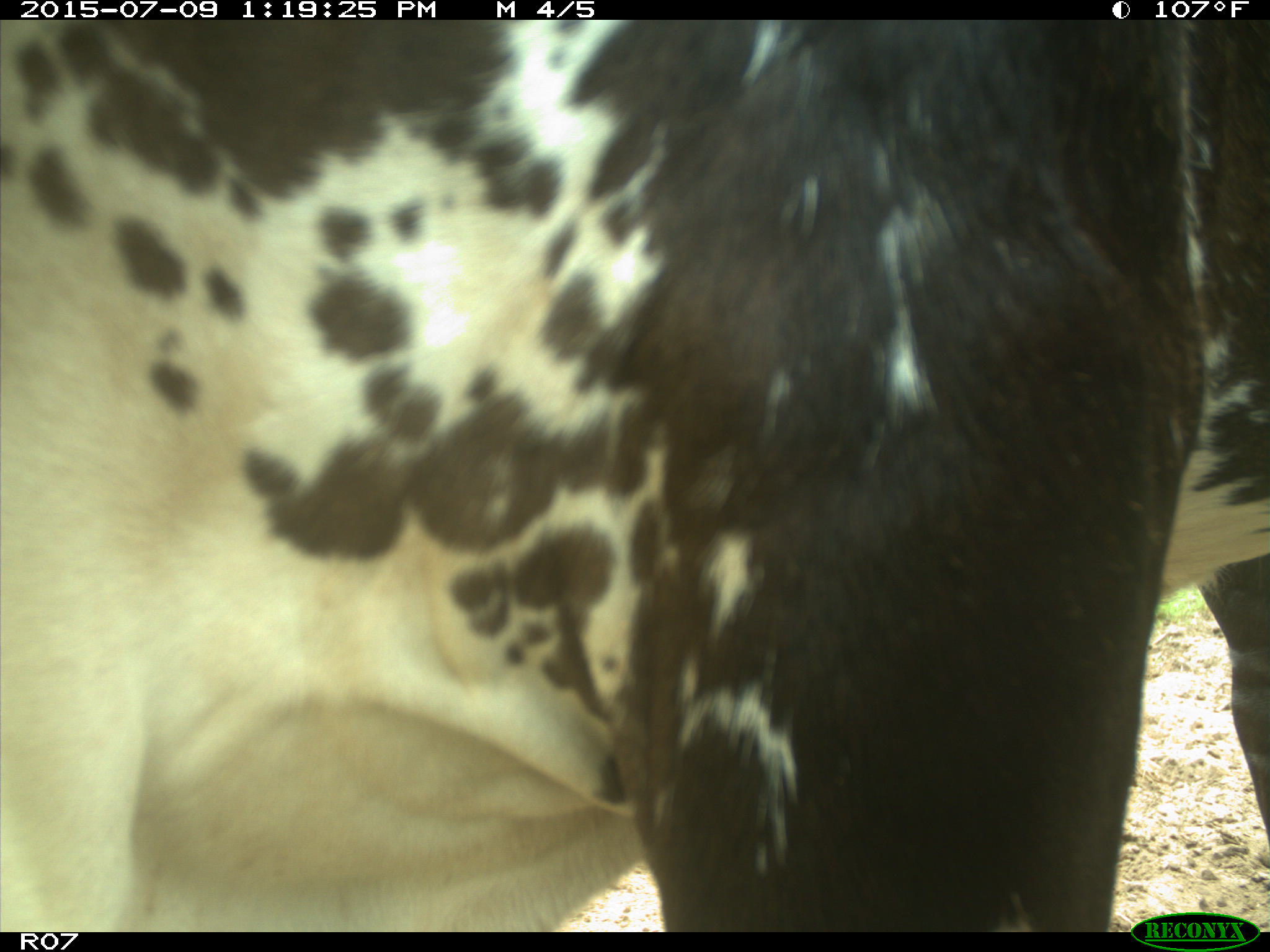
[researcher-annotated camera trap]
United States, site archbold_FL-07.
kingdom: Animalia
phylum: Chordata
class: Mammalia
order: Artiodactyla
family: Bovidae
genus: Bos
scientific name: Bos taurus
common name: domestic cow